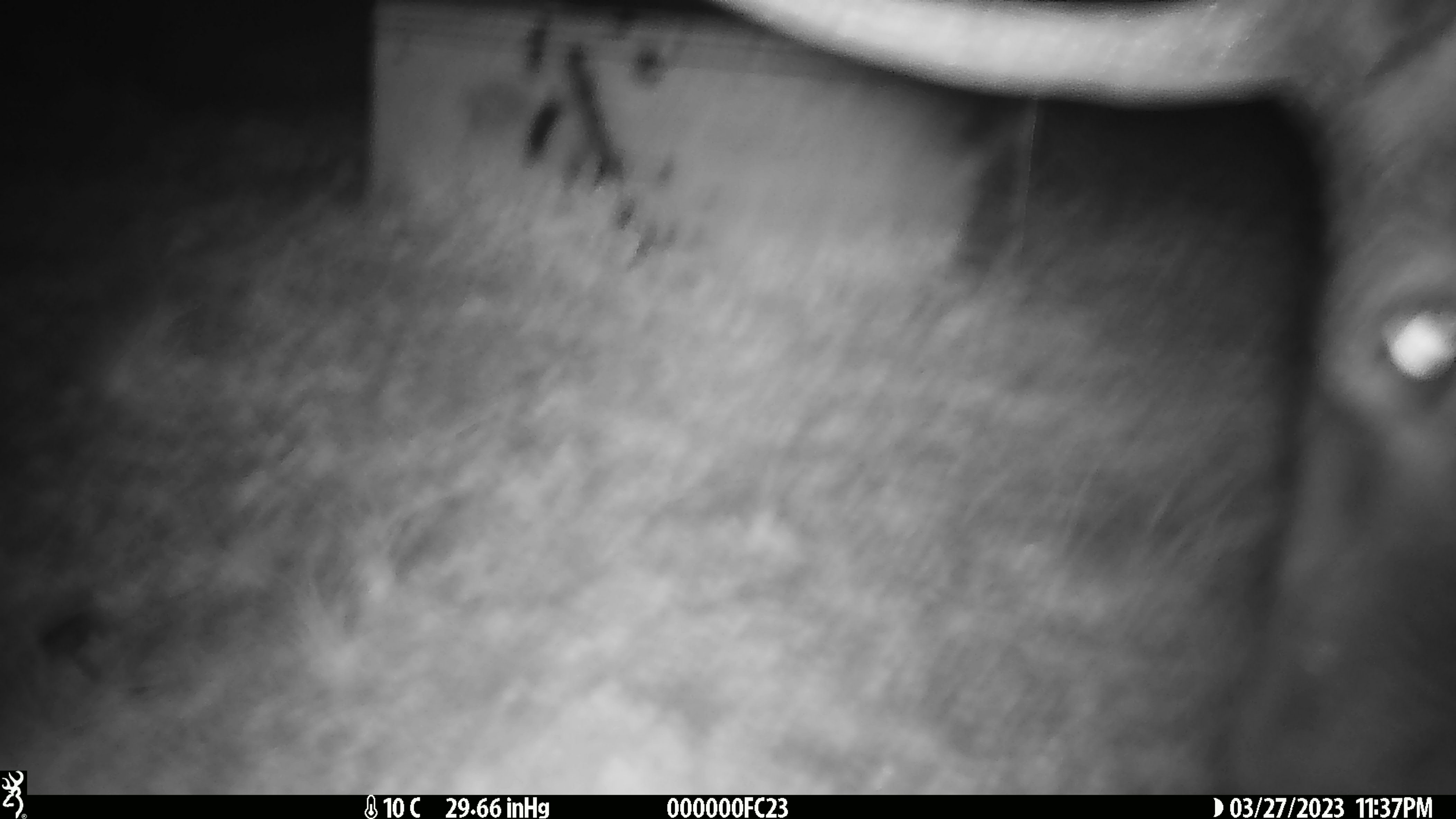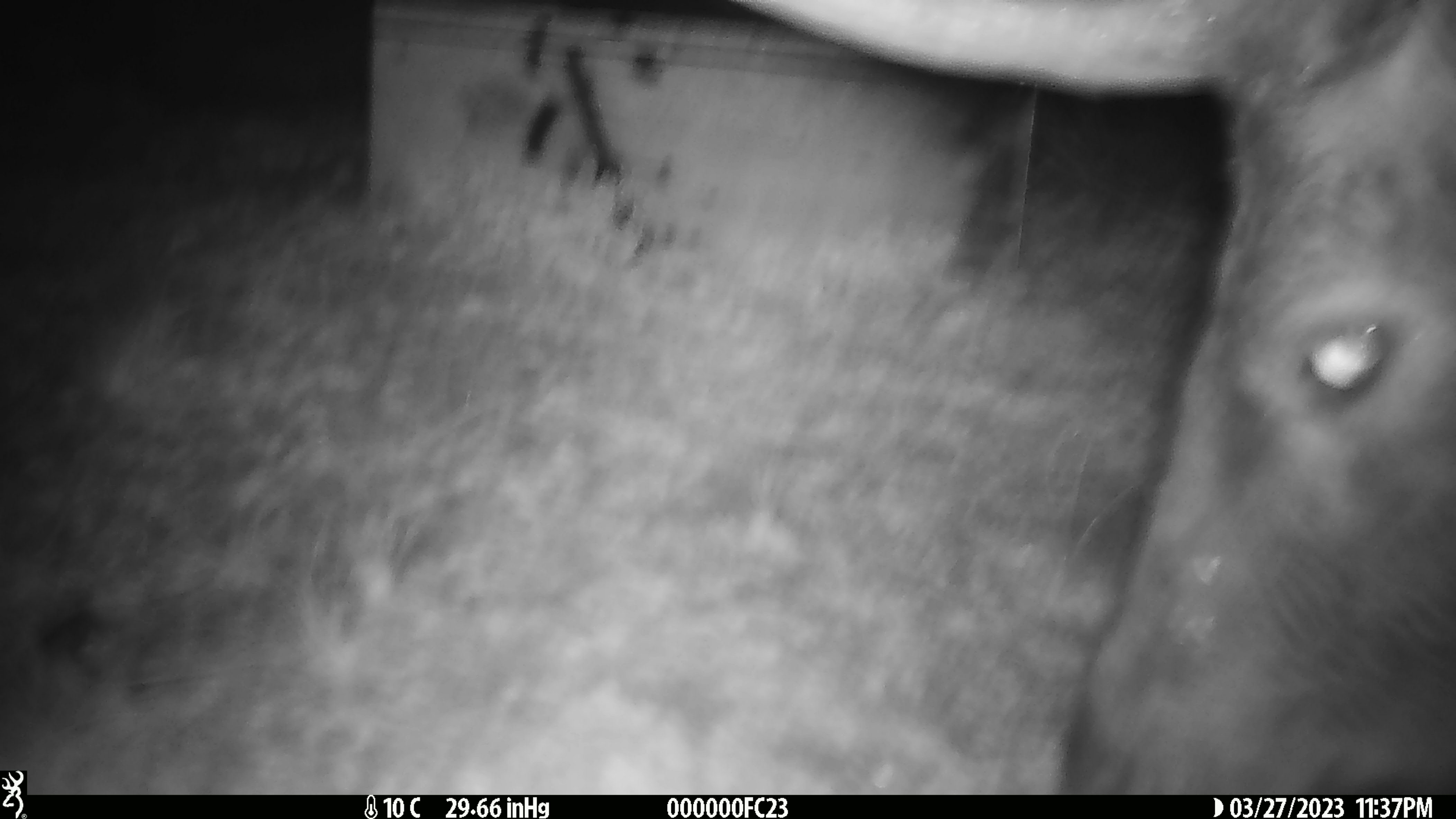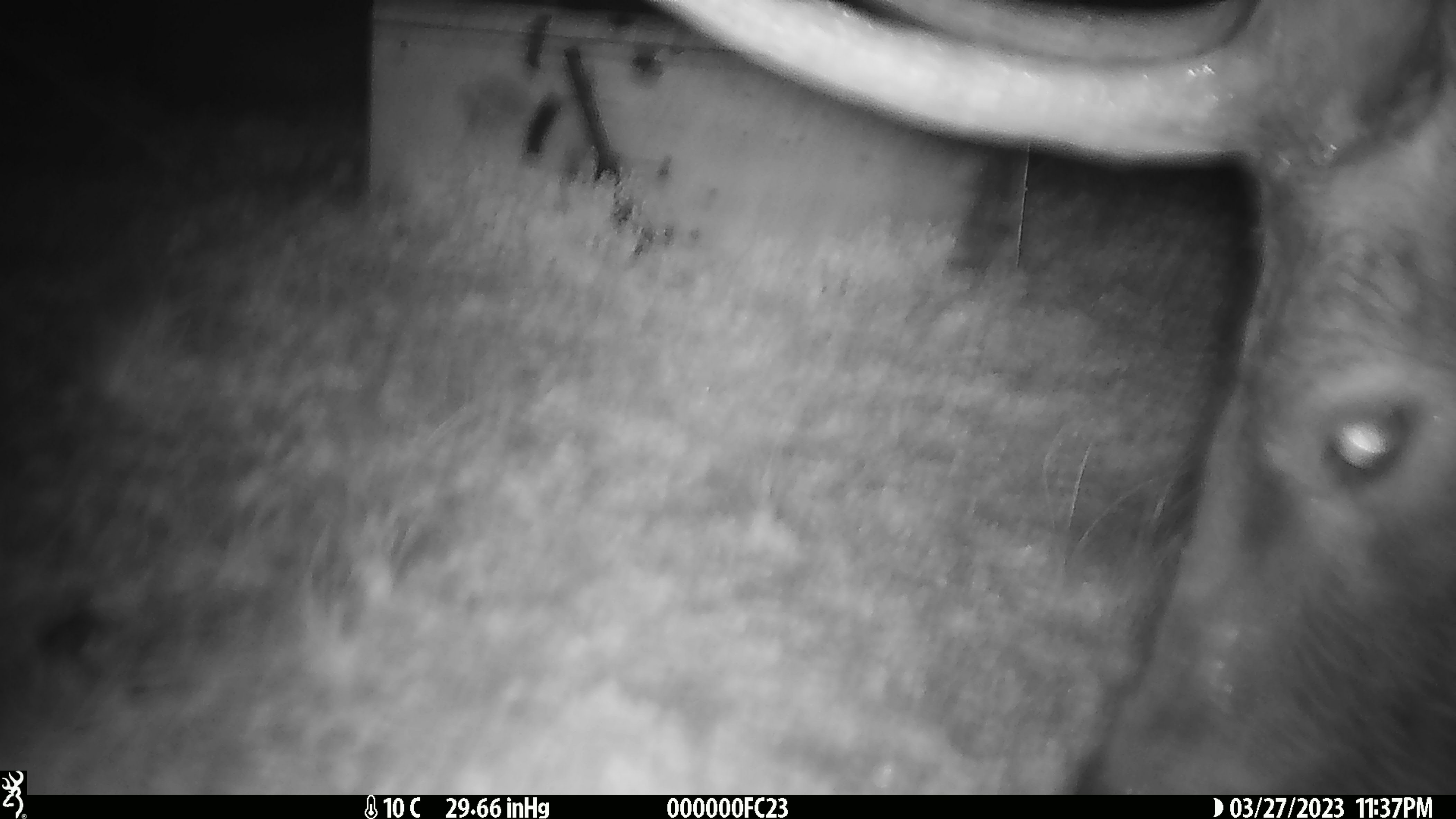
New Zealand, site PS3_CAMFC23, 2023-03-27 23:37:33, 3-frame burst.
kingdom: Animalia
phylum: Chordata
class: Mammalia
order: Artiodactyla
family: Cervidae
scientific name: Cervidae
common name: deer